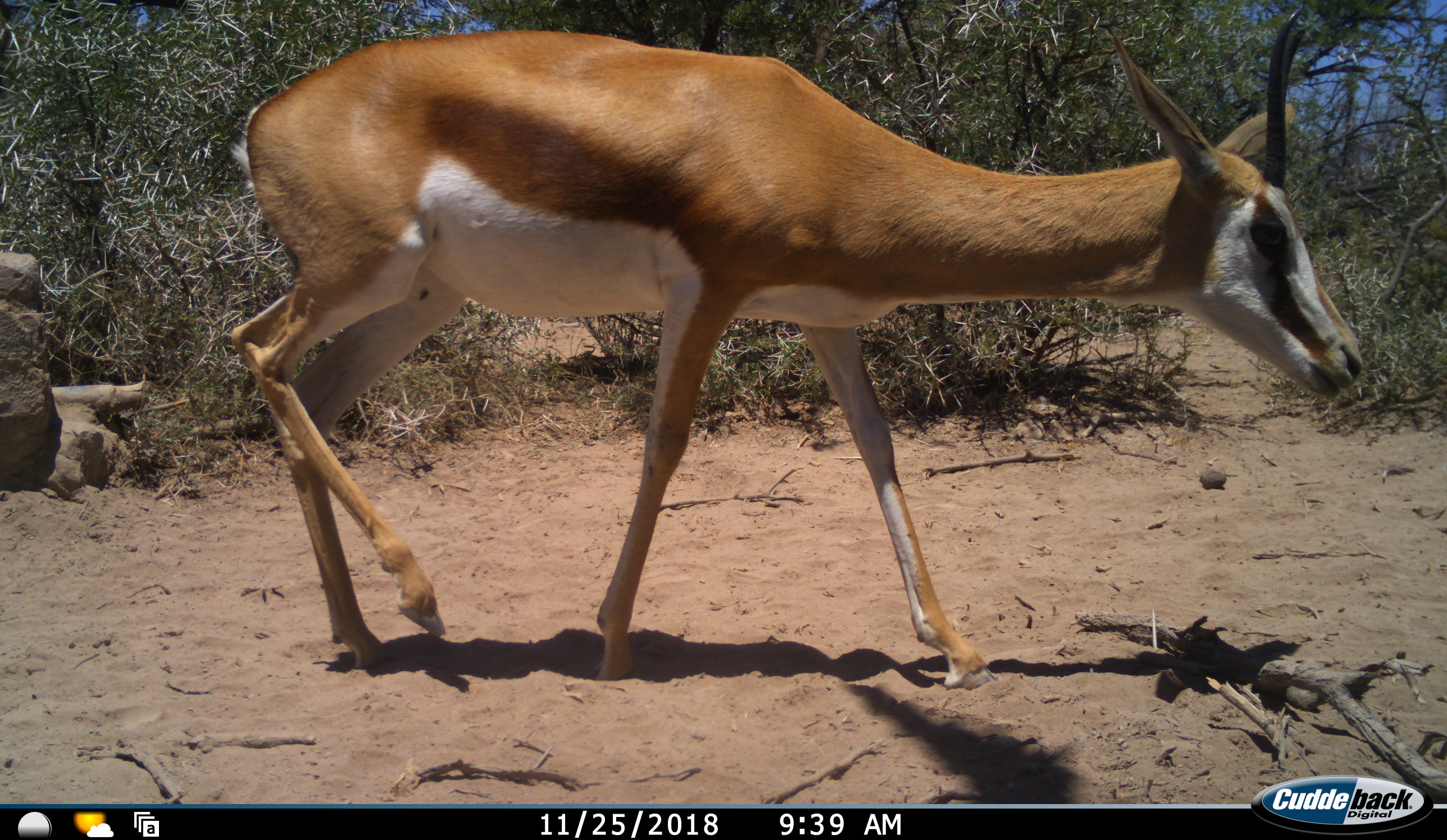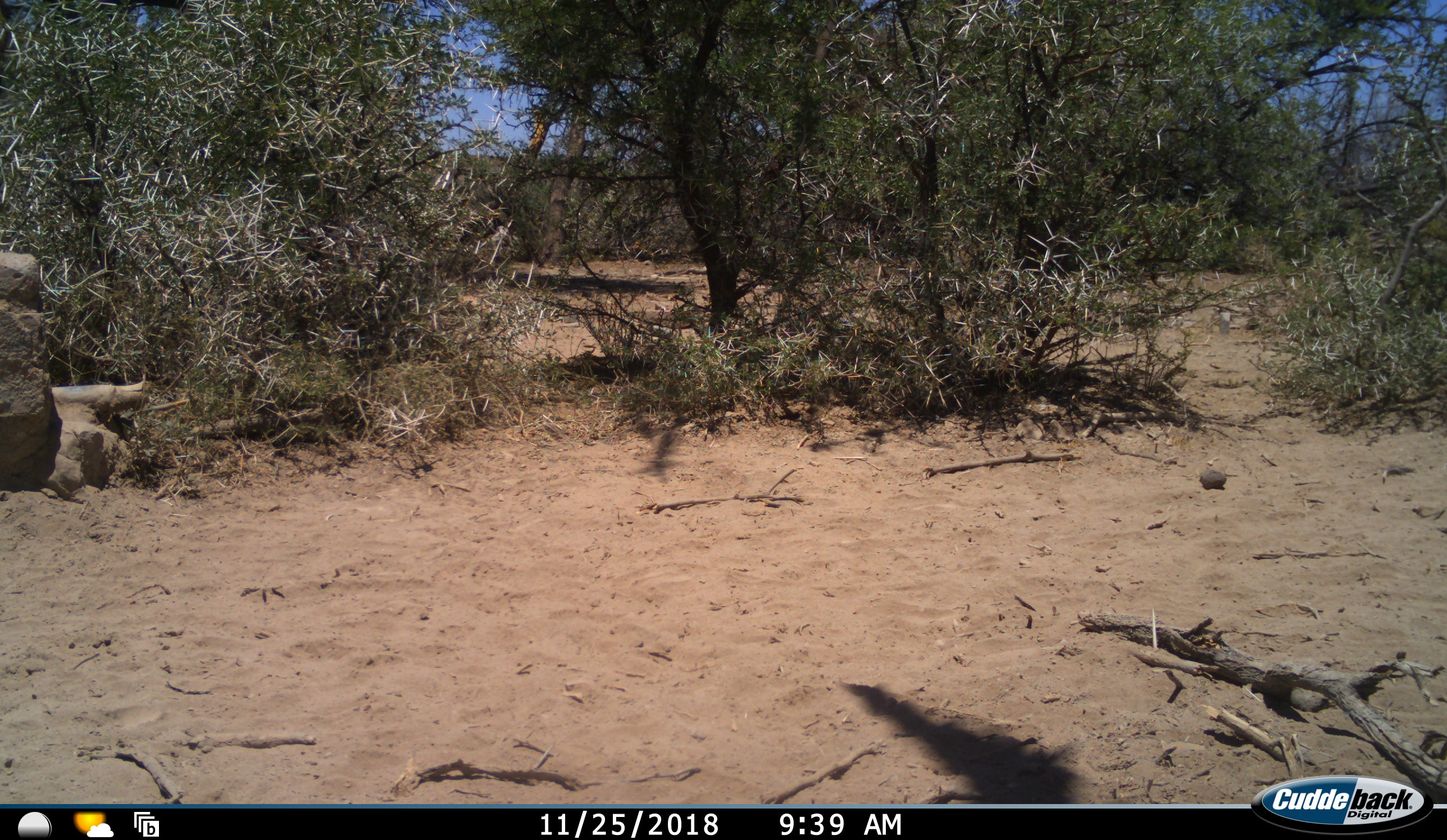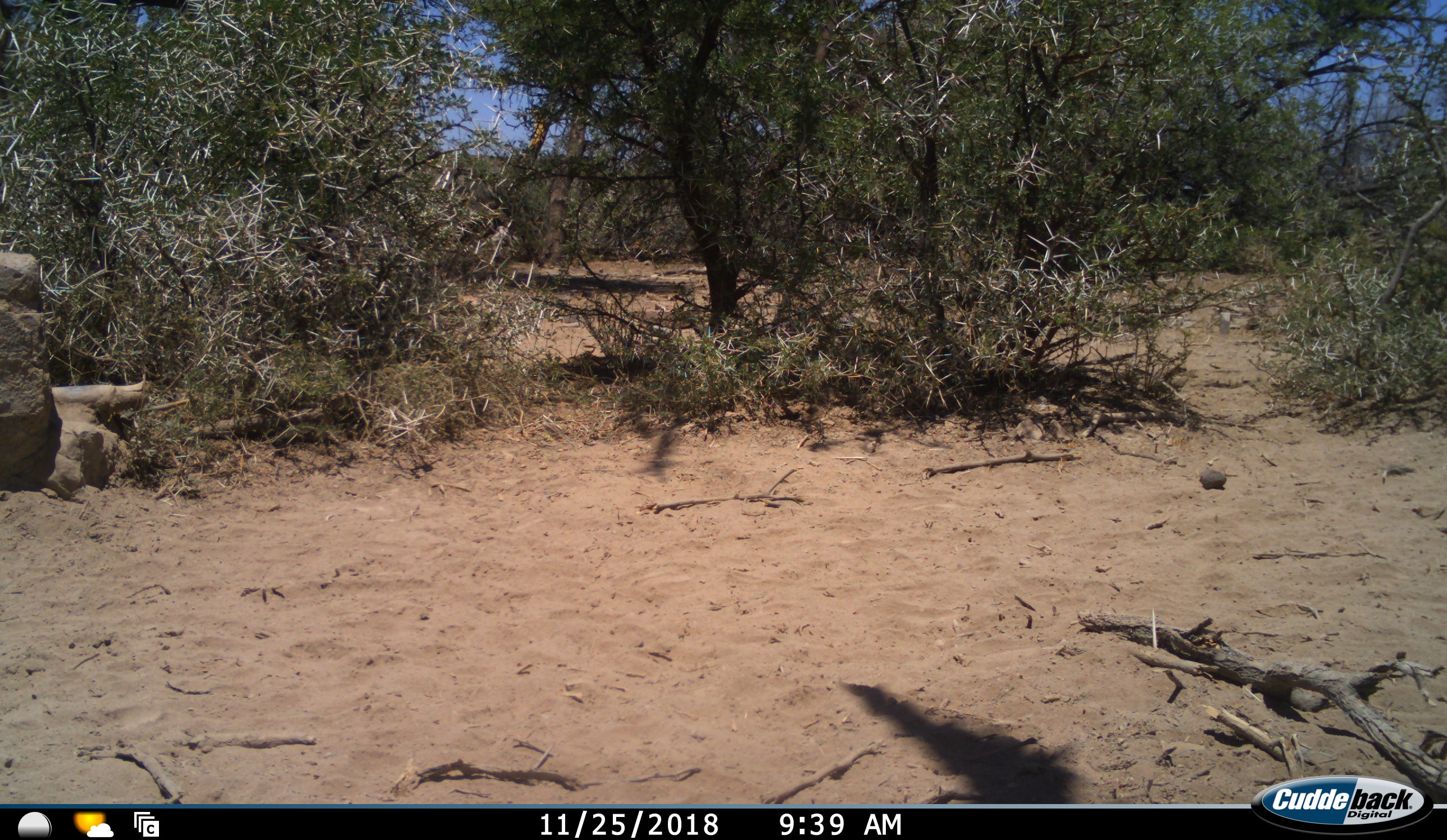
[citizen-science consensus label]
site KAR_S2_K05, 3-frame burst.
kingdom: Animalia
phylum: Chordata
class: Mammalia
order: Artiodactyla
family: Bovidae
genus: Antidorcas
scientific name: Antidorcas marsupialis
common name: springbok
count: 1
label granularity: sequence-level